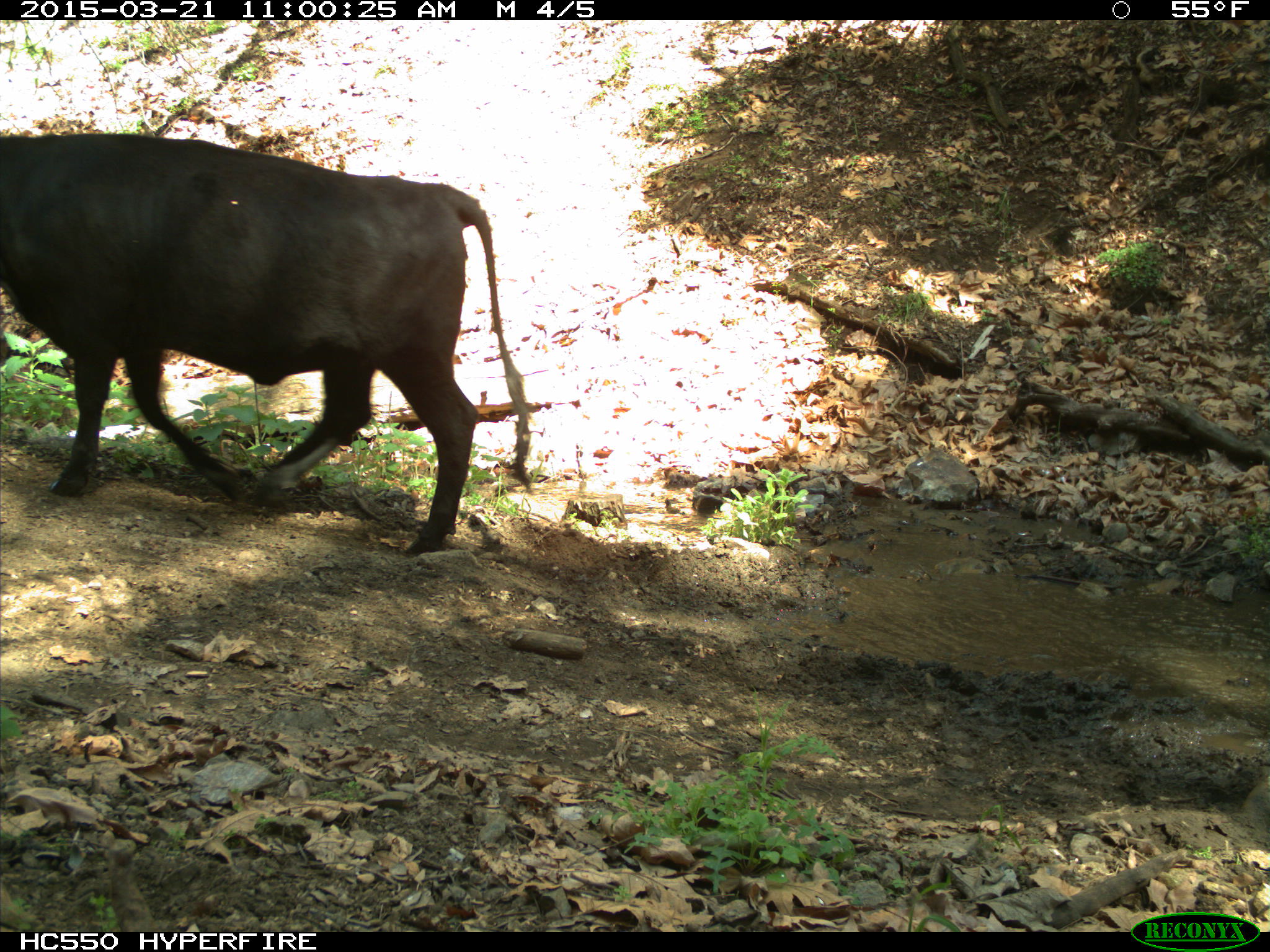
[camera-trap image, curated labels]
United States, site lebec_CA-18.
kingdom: Animalia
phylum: Chordata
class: Mammalia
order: Artiodactyla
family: Bovidae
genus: Bos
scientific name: Bos taurus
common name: domestic cow